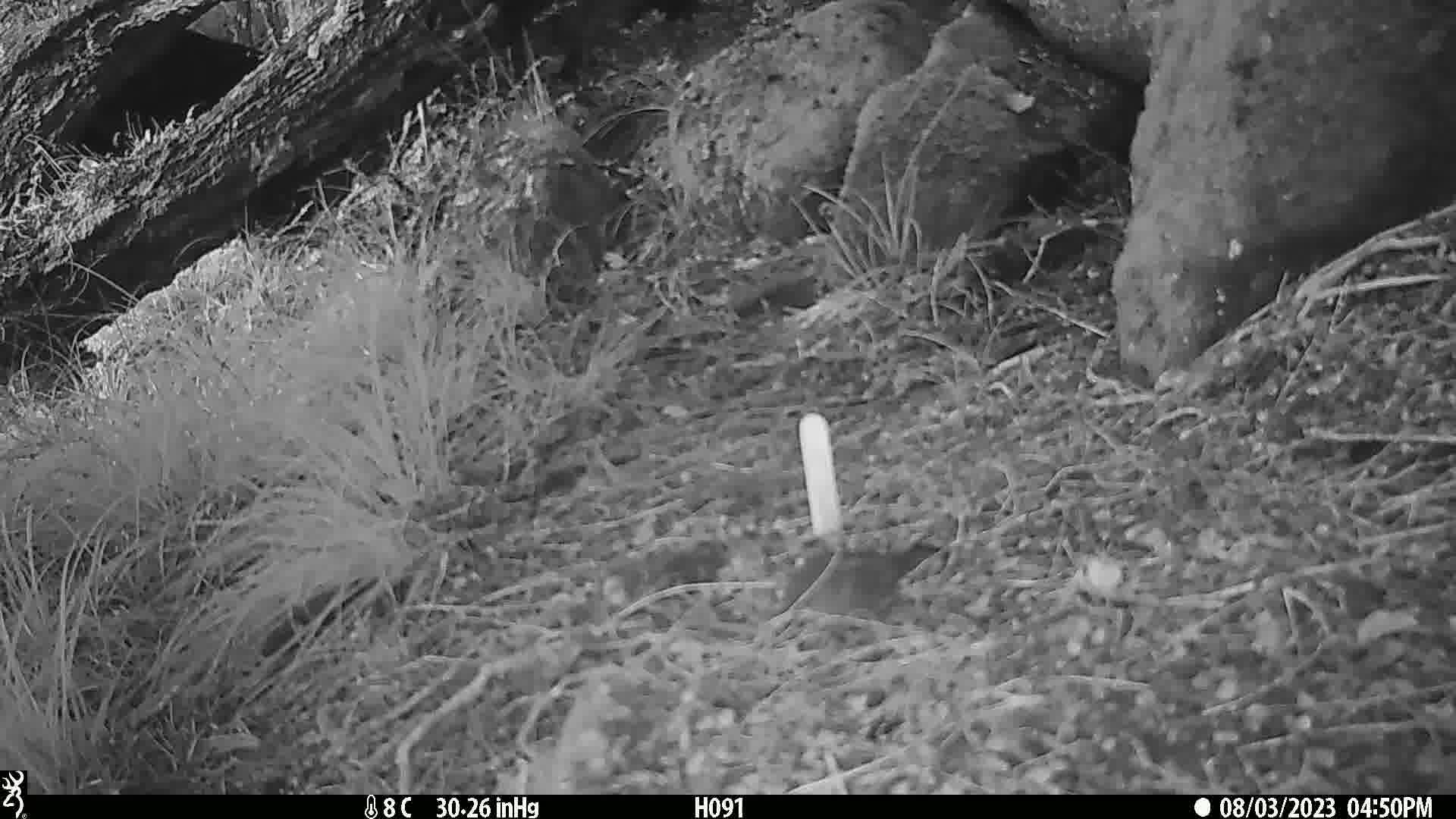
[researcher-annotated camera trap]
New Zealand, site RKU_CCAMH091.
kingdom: Animalia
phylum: Chordata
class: Aves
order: Passeriformes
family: Prunellidae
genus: Prunella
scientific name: Prunella modularis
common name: dunnock